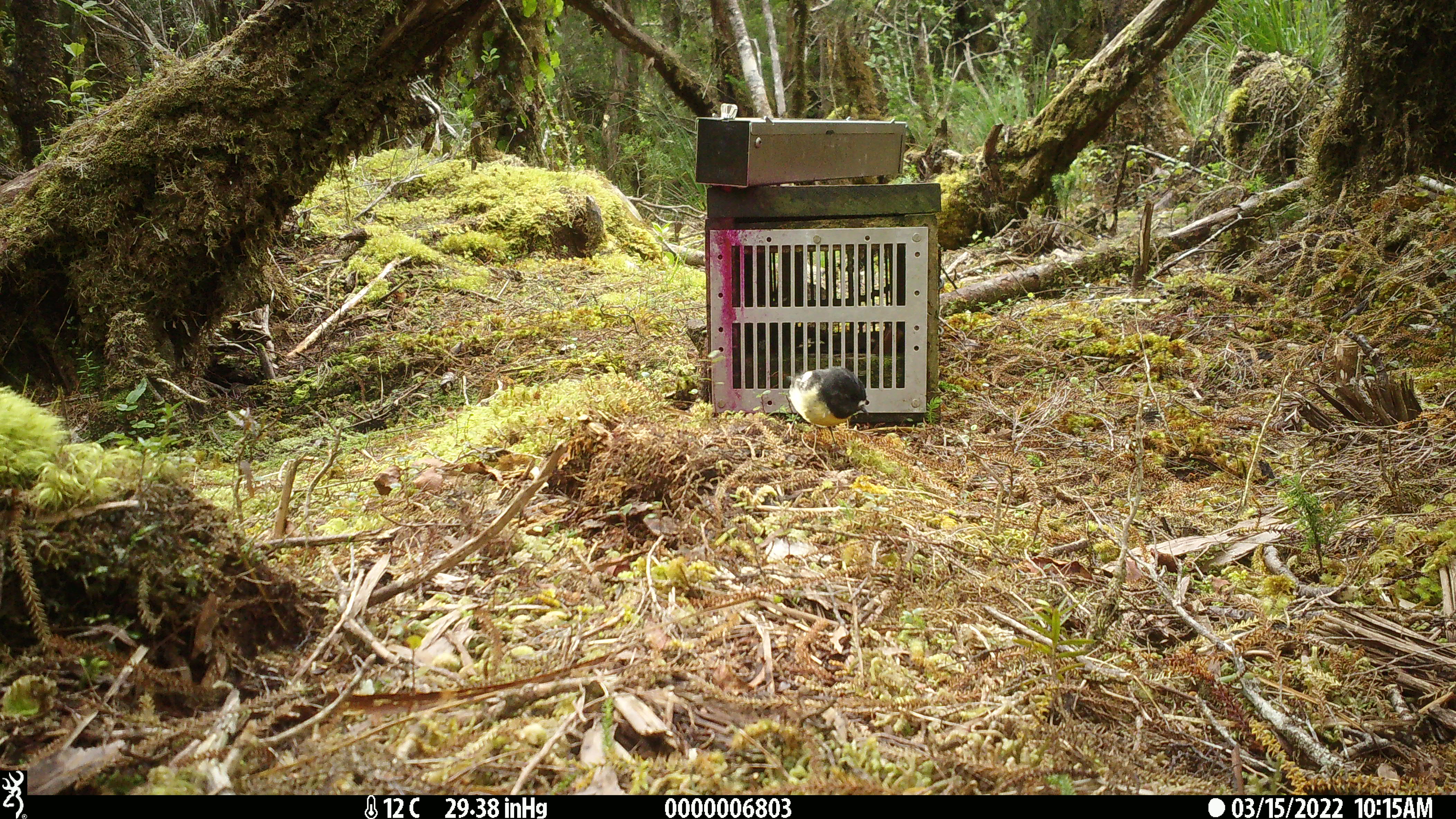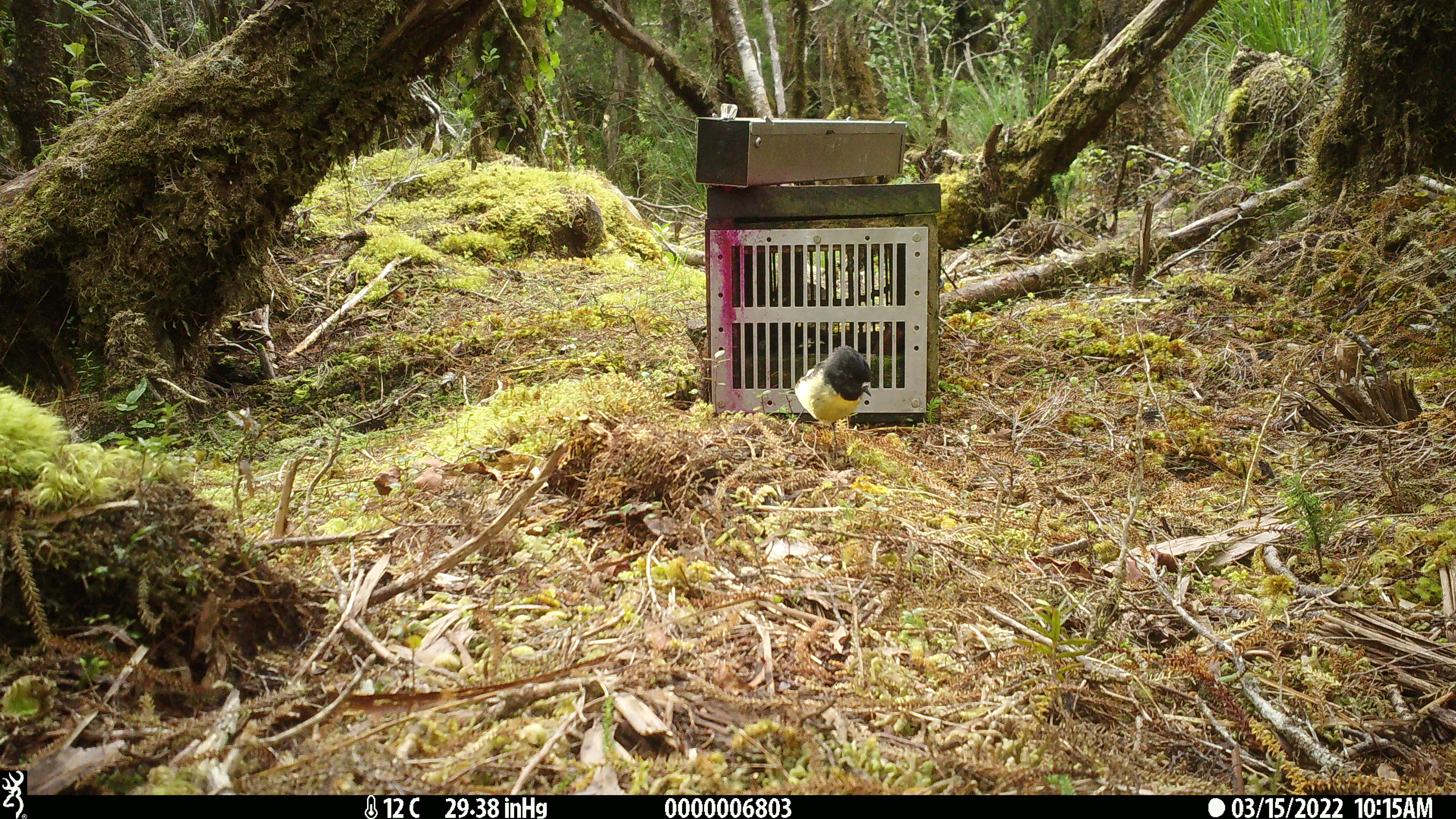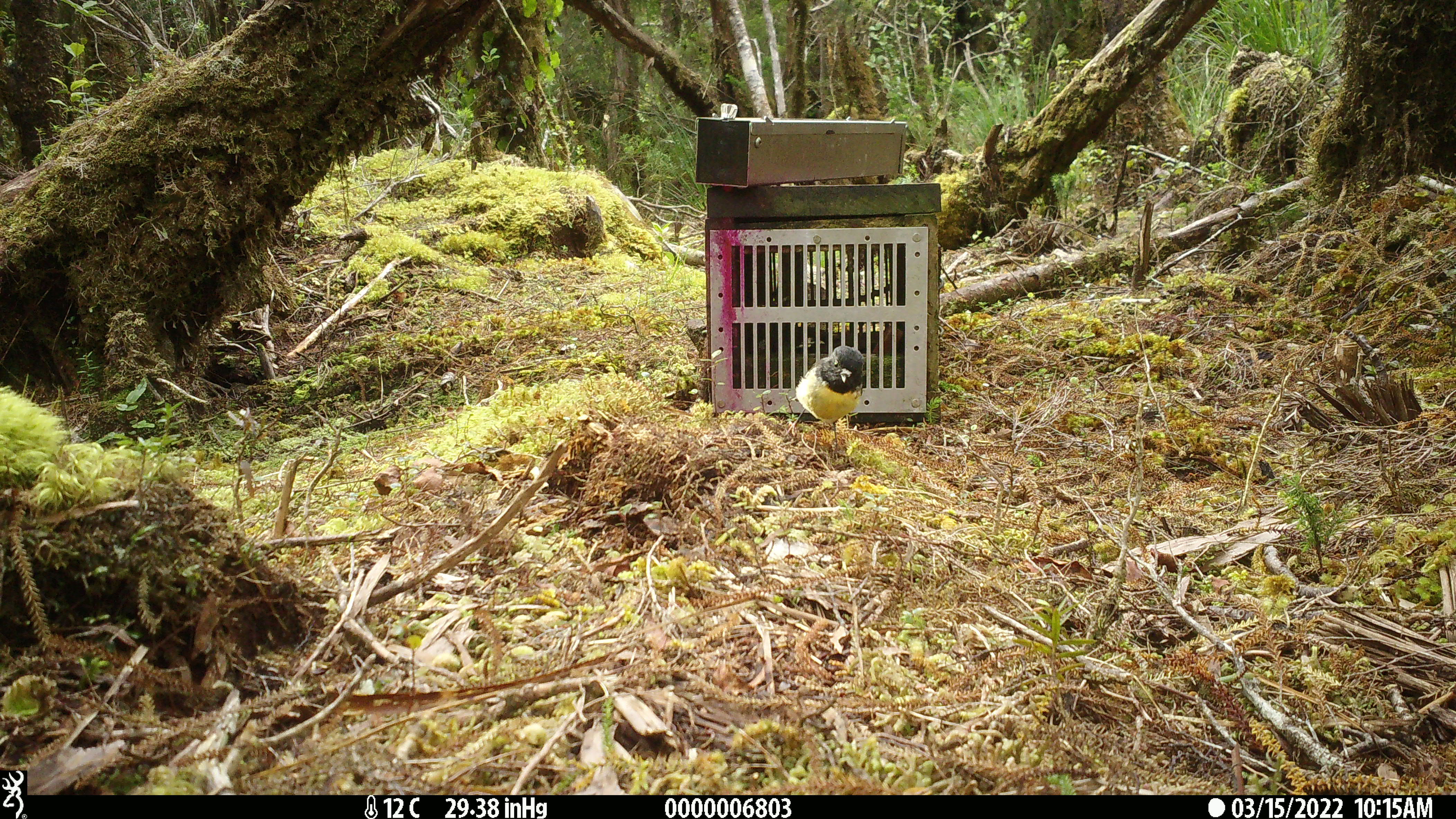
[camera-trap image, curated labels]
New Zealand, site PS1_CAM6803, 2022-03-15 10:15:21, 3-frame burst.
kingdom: Animalia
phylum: Chordata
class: Aves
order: Passeriformes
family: Petroicidae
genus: Petroica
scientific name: Petroica macrocephala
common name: tomtit